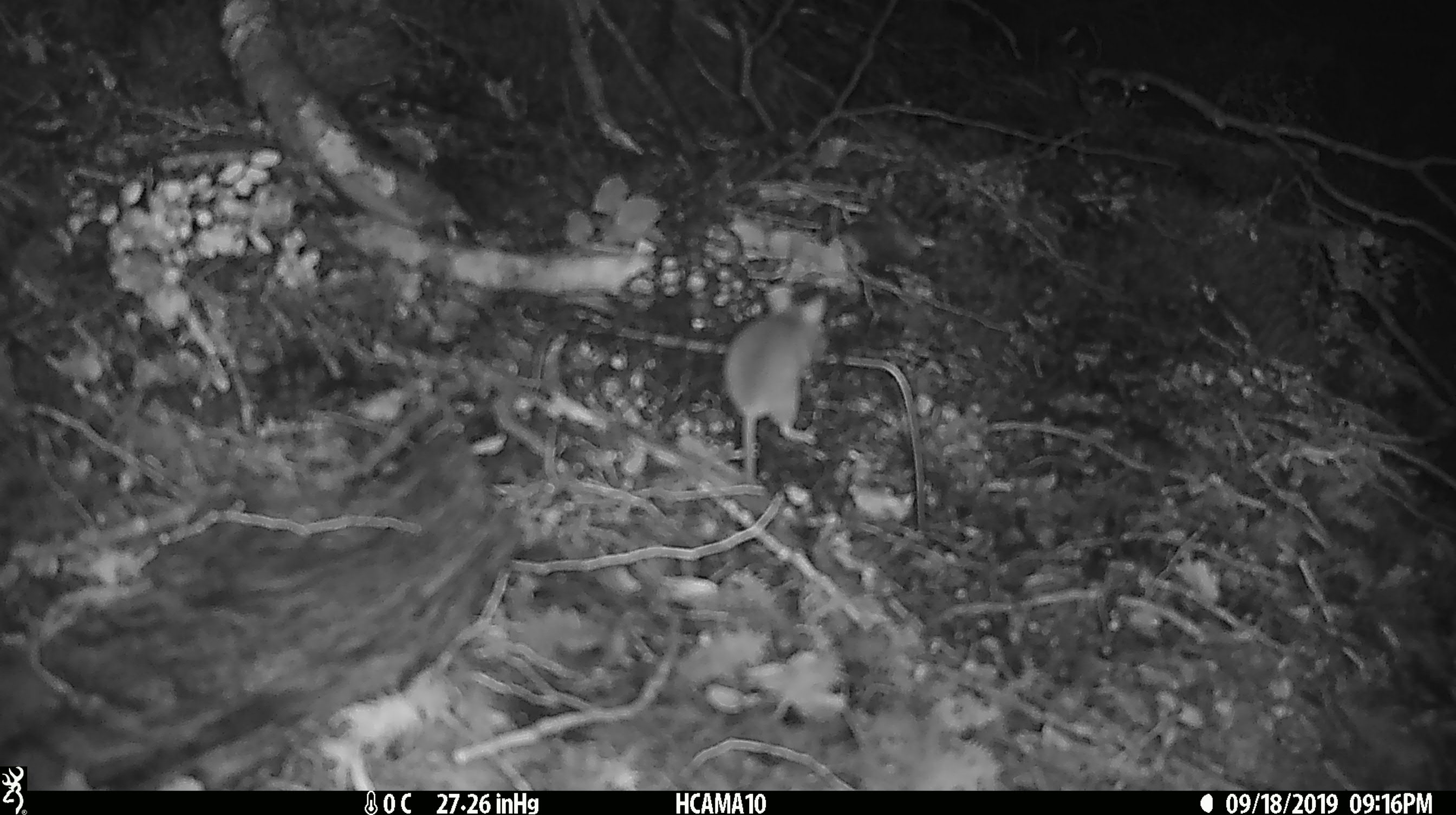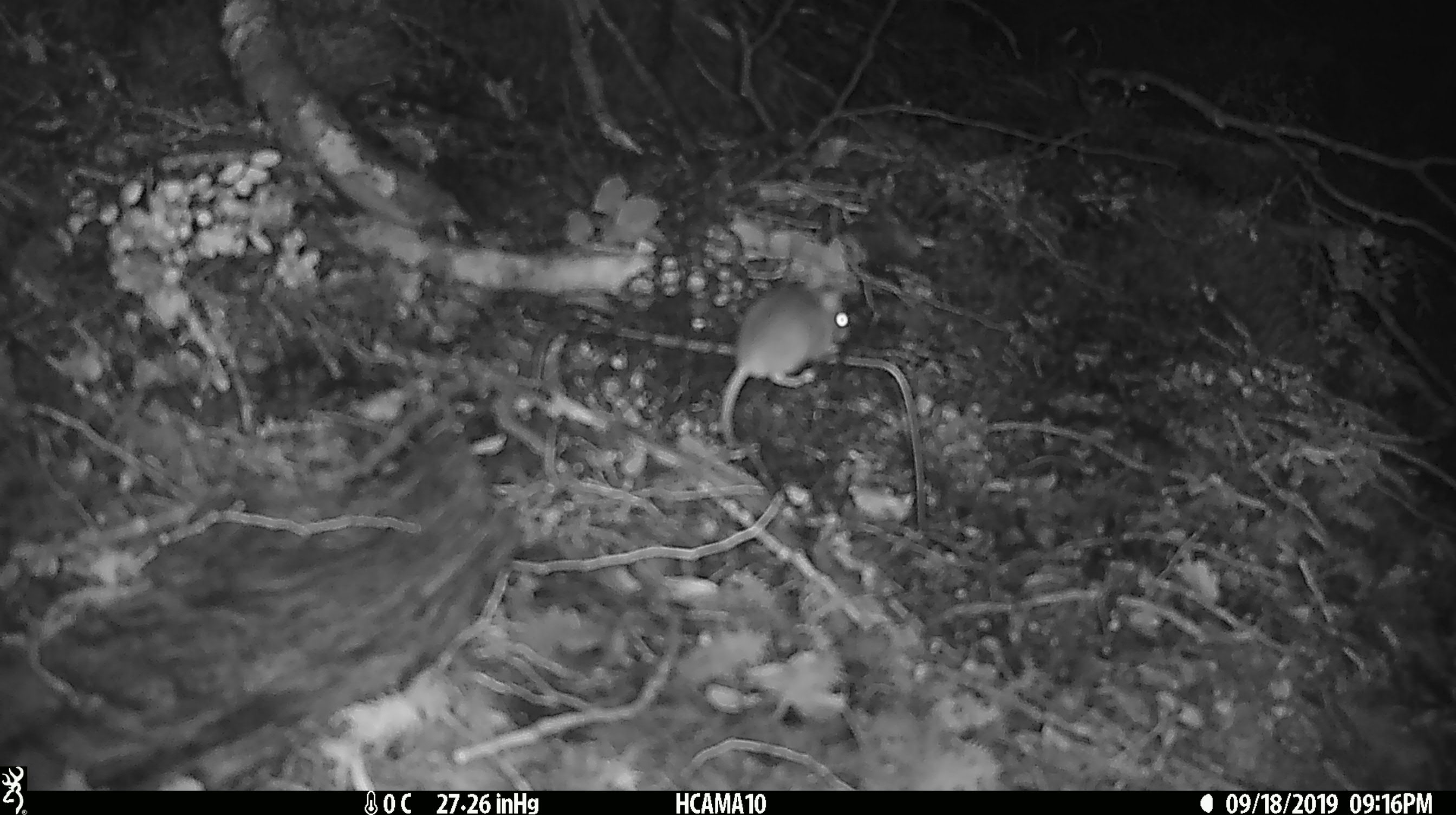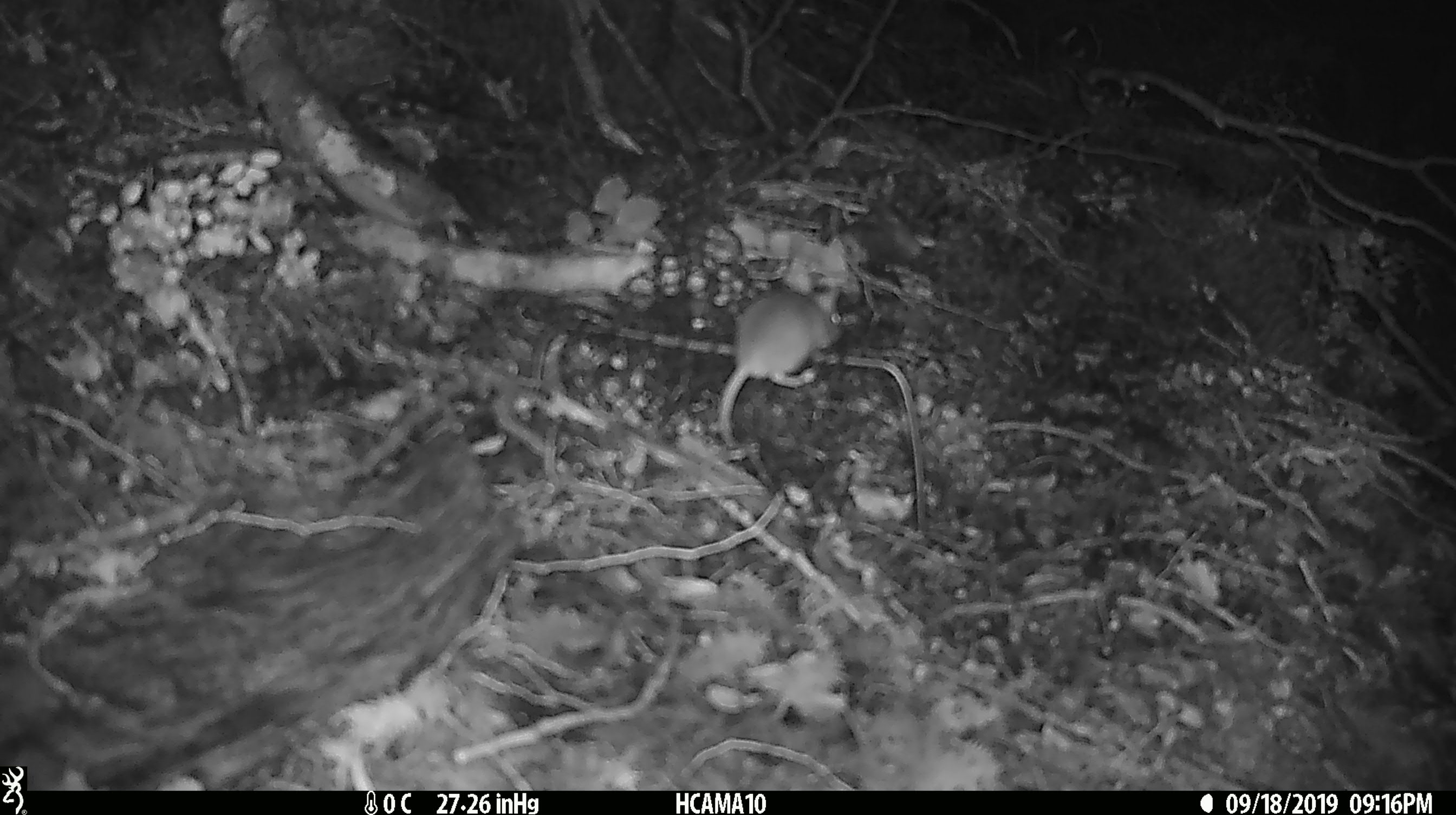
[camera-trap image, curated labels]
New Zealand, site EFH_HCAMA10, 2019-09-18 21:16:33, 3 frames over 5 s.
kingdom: Animalia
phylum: Chordata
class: Mammalia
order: Rodentia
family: Muridae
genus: Mus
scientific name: Mus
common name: mouse